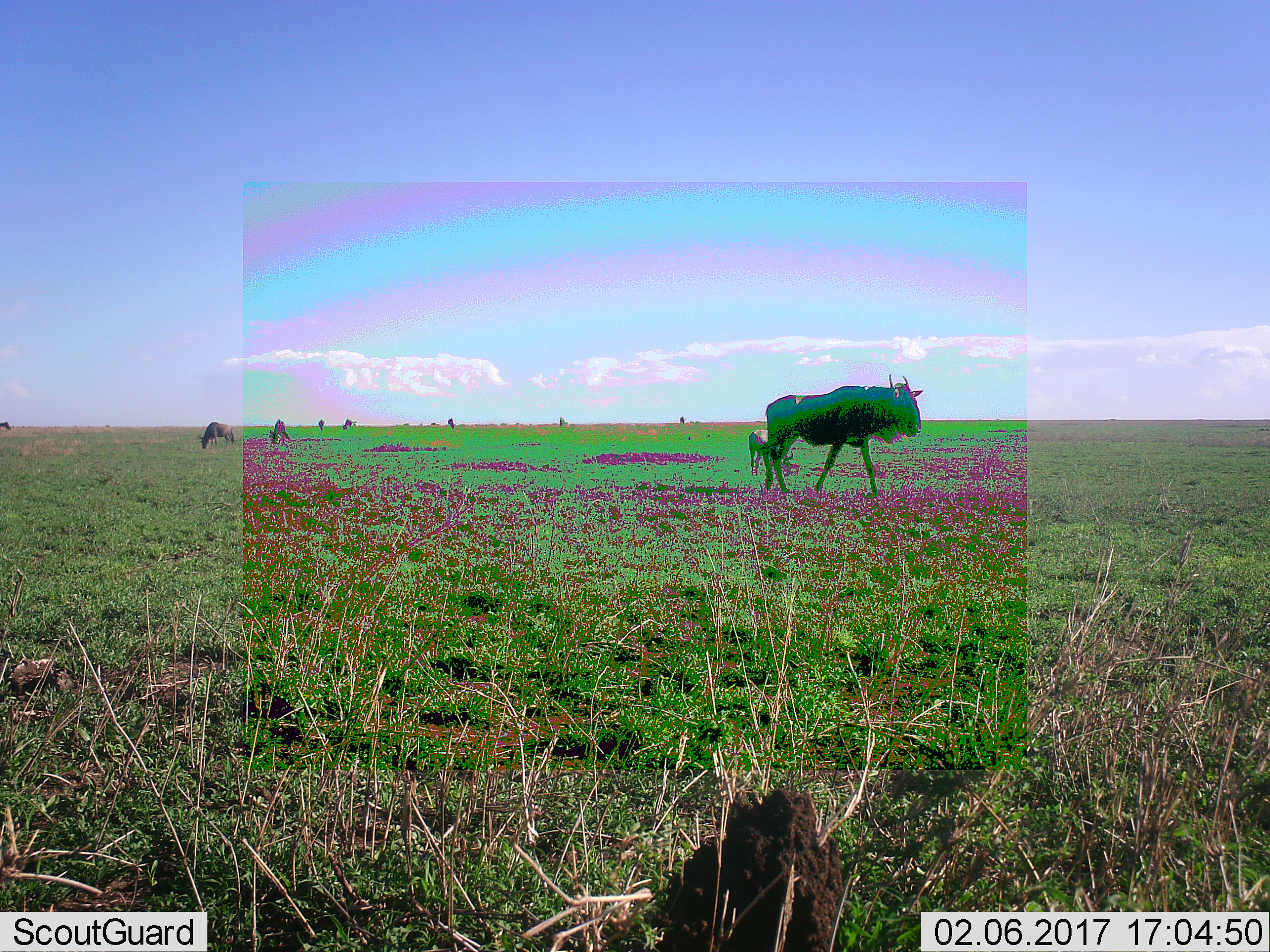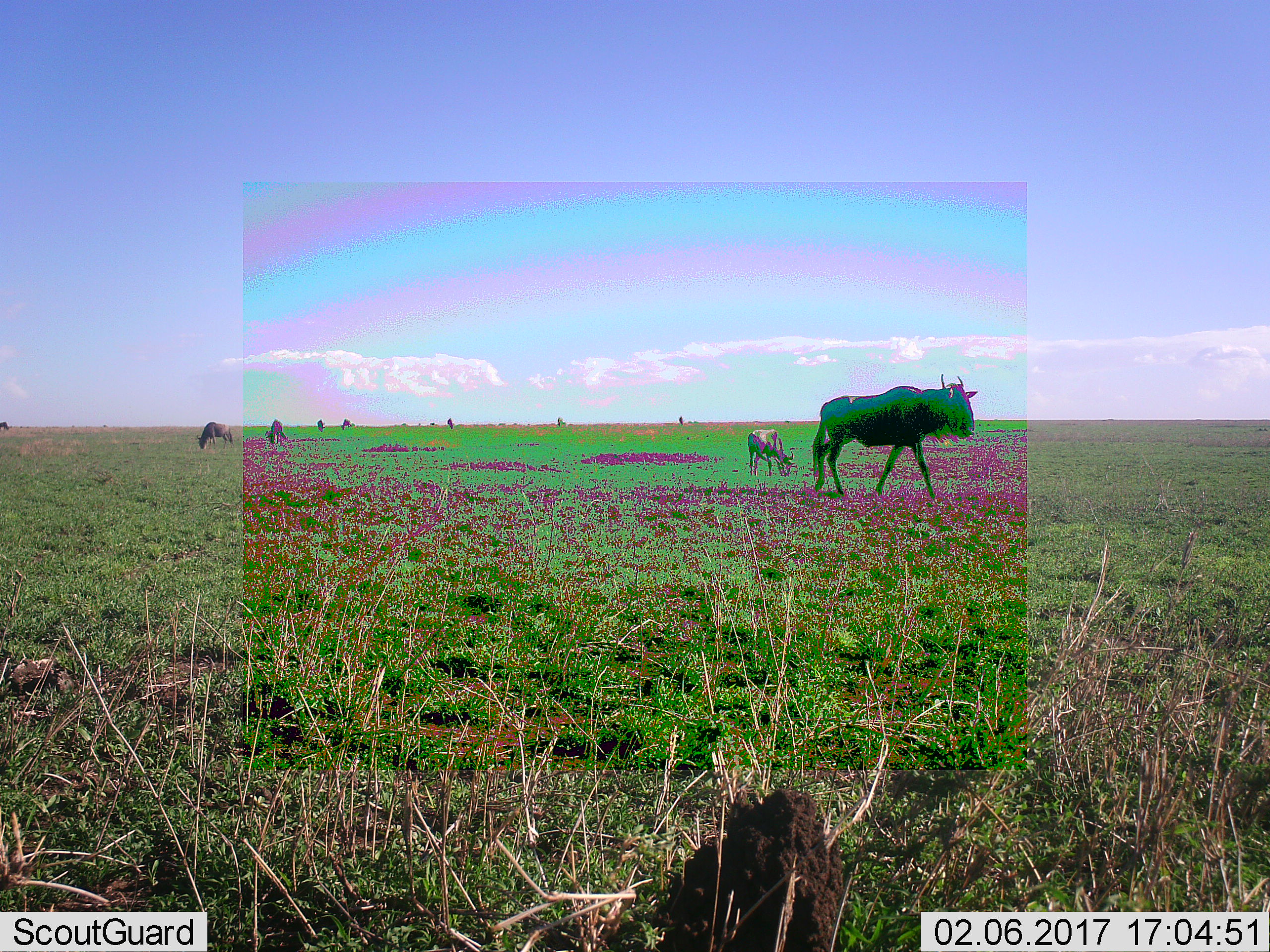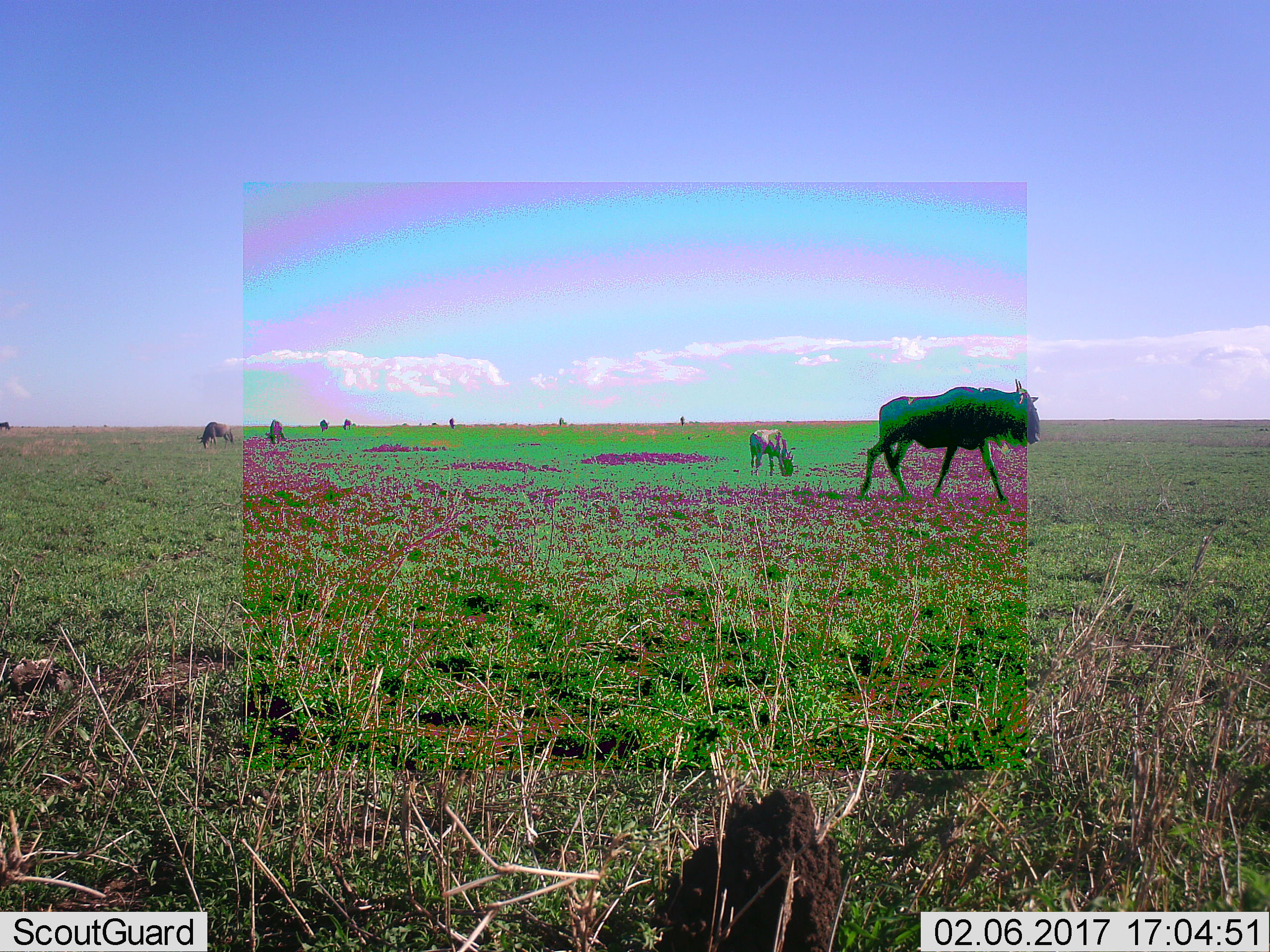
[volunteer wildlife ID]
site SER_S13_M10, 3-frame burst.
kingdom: Animalia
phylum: Chordata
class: Mammalia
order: Artiodactyla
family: Bovidae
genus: Connochaetes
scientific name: Connochaetes taurinus taurinus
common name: blue wildebeest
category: wildebeestblue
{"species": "wildebeestblue (blue wildebeest) (Connochaetes taurinus taurinus)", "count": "11-50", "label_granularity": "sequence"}